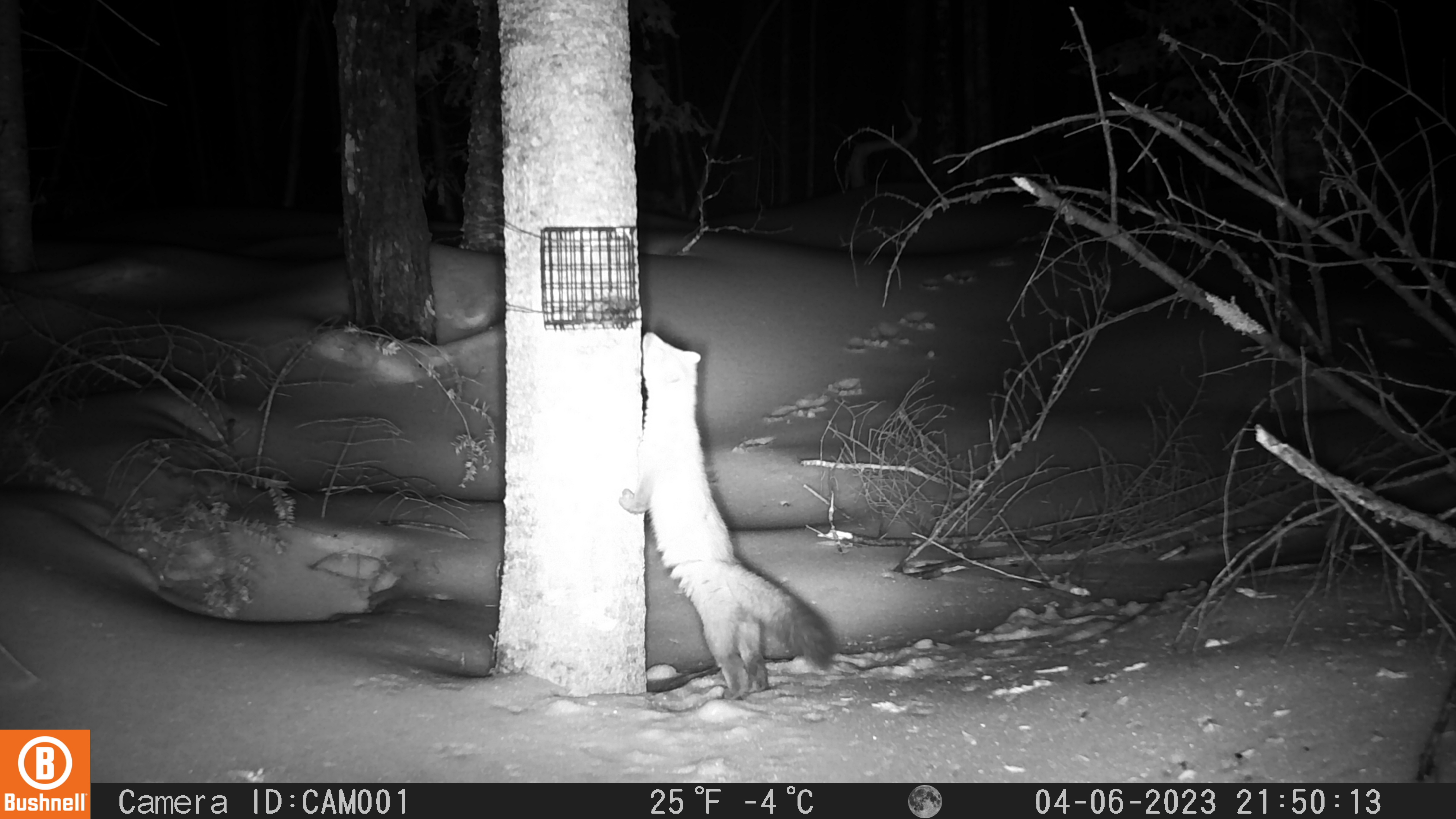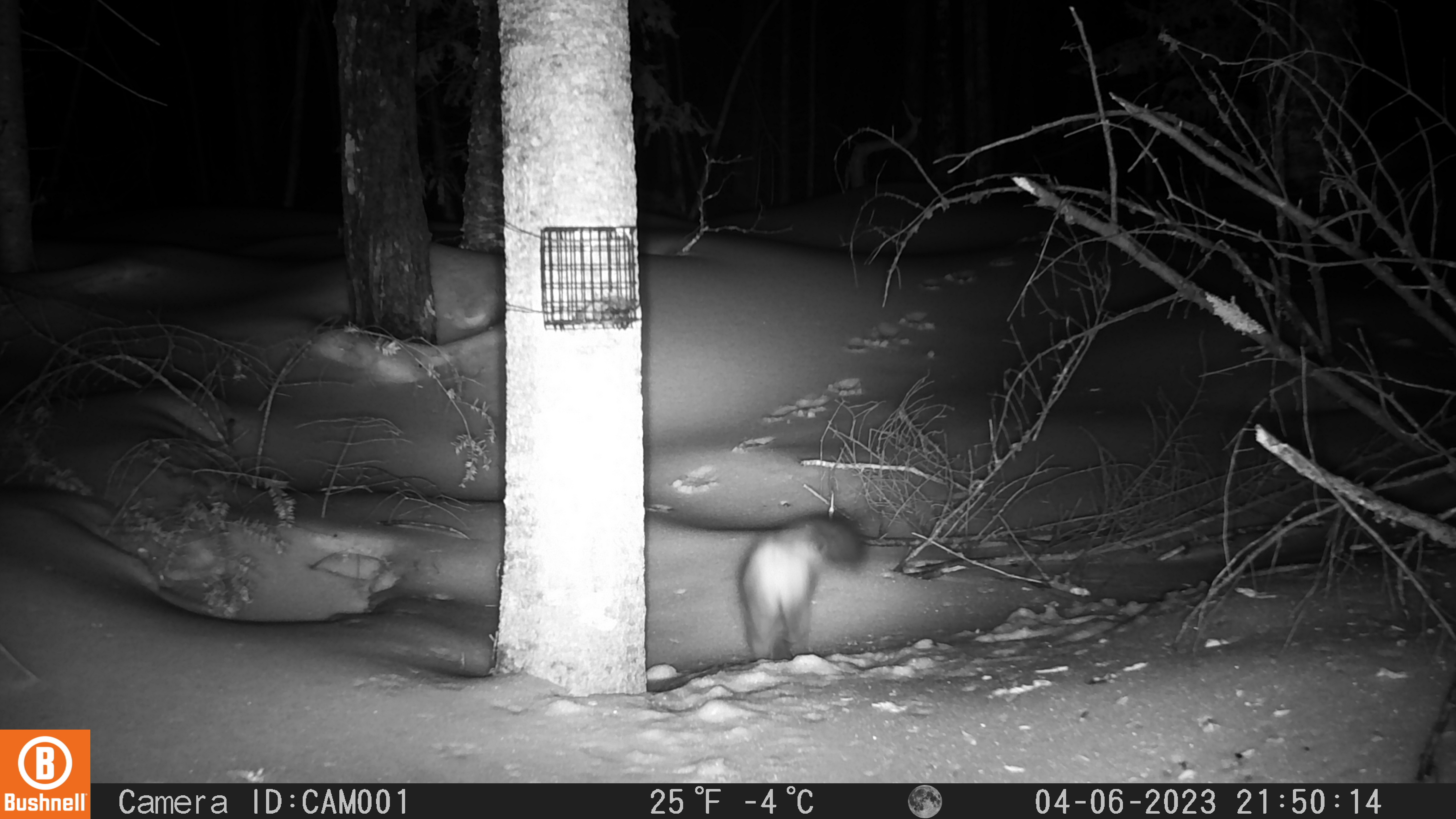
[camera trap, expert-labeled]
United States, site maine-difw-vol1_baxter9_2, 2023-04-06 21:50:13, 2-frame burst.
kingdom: Animalia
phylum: Chordata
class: Mammalia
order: Carnivora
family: Mustelidae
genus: Martes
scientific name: Martes americana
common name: american marten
American marten (Martes americana).